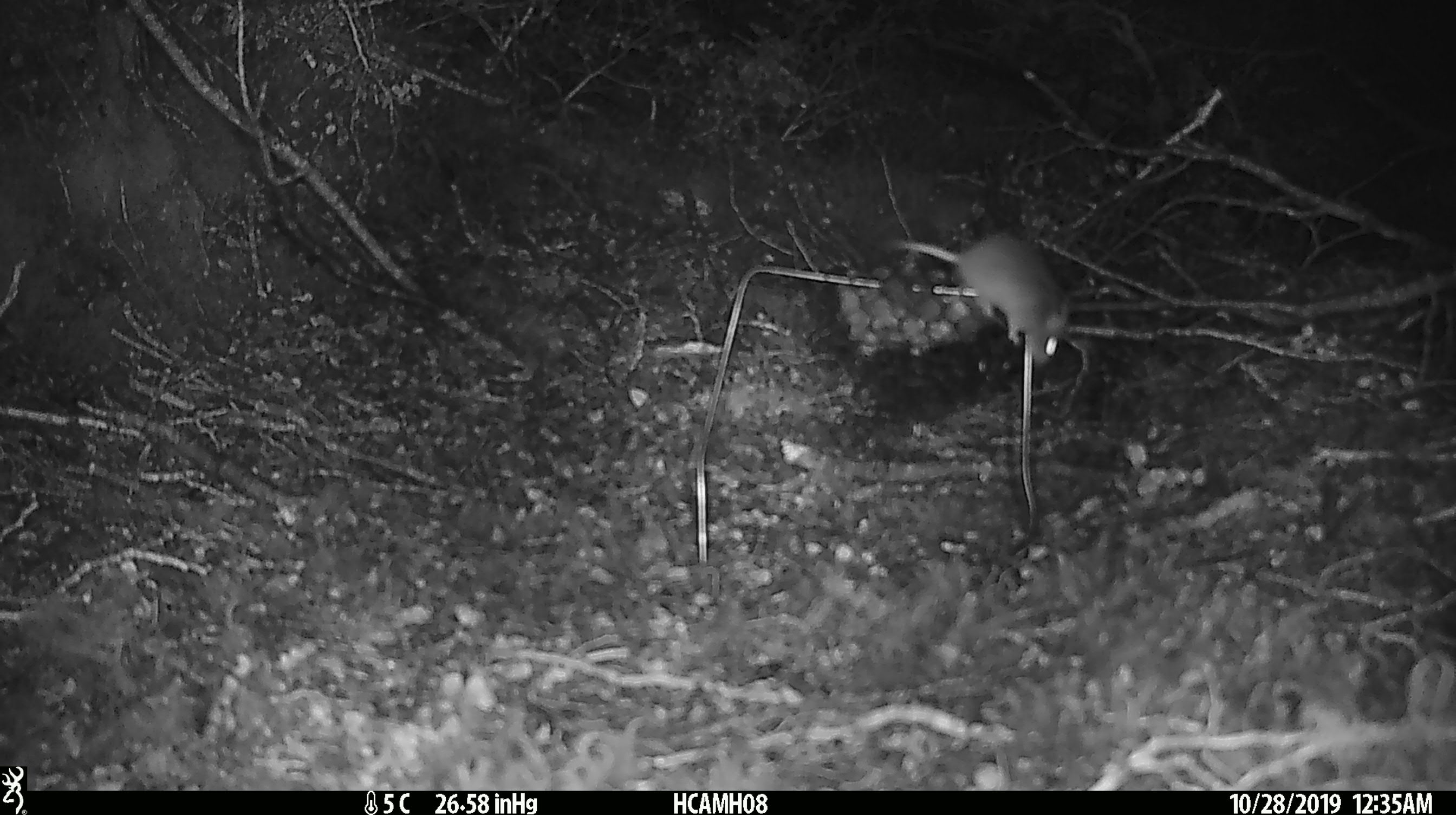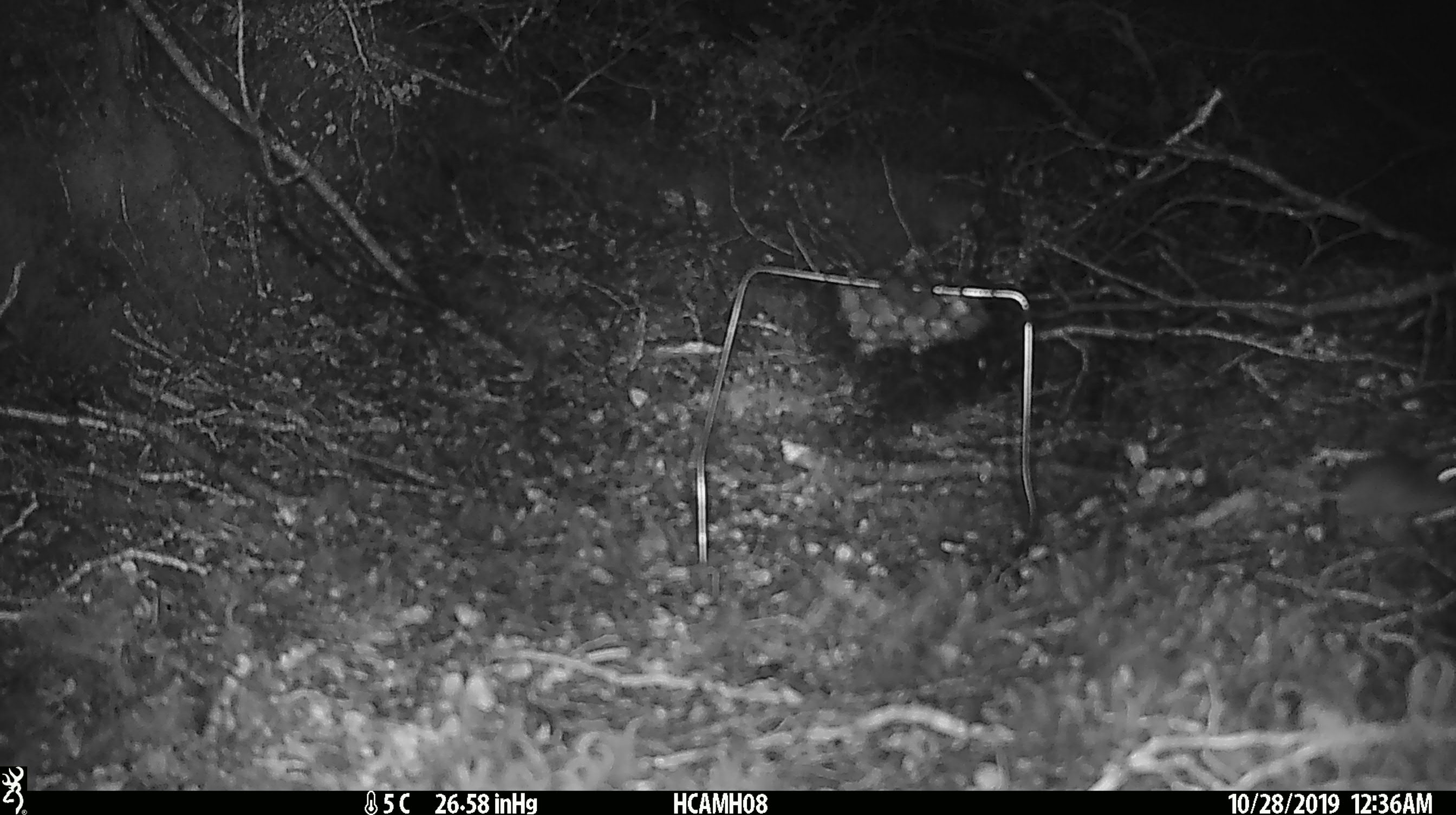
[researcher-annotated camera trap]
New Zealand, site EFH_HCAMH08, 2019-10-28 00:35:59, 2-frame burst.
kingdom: Animalia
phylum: Chordata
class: Mammalia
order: Rodentia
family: Muridae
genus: Mus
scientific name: Mus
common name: mouse